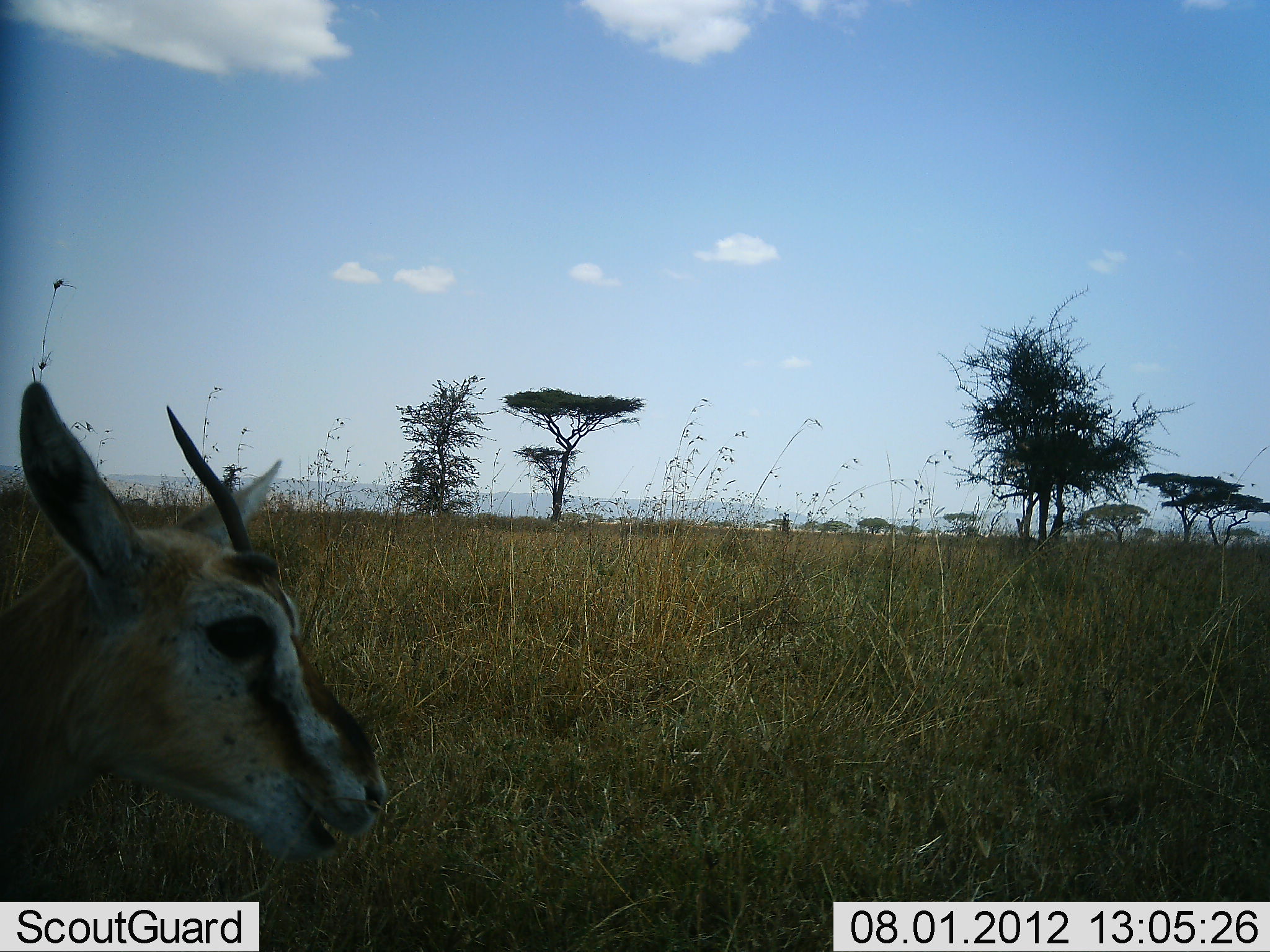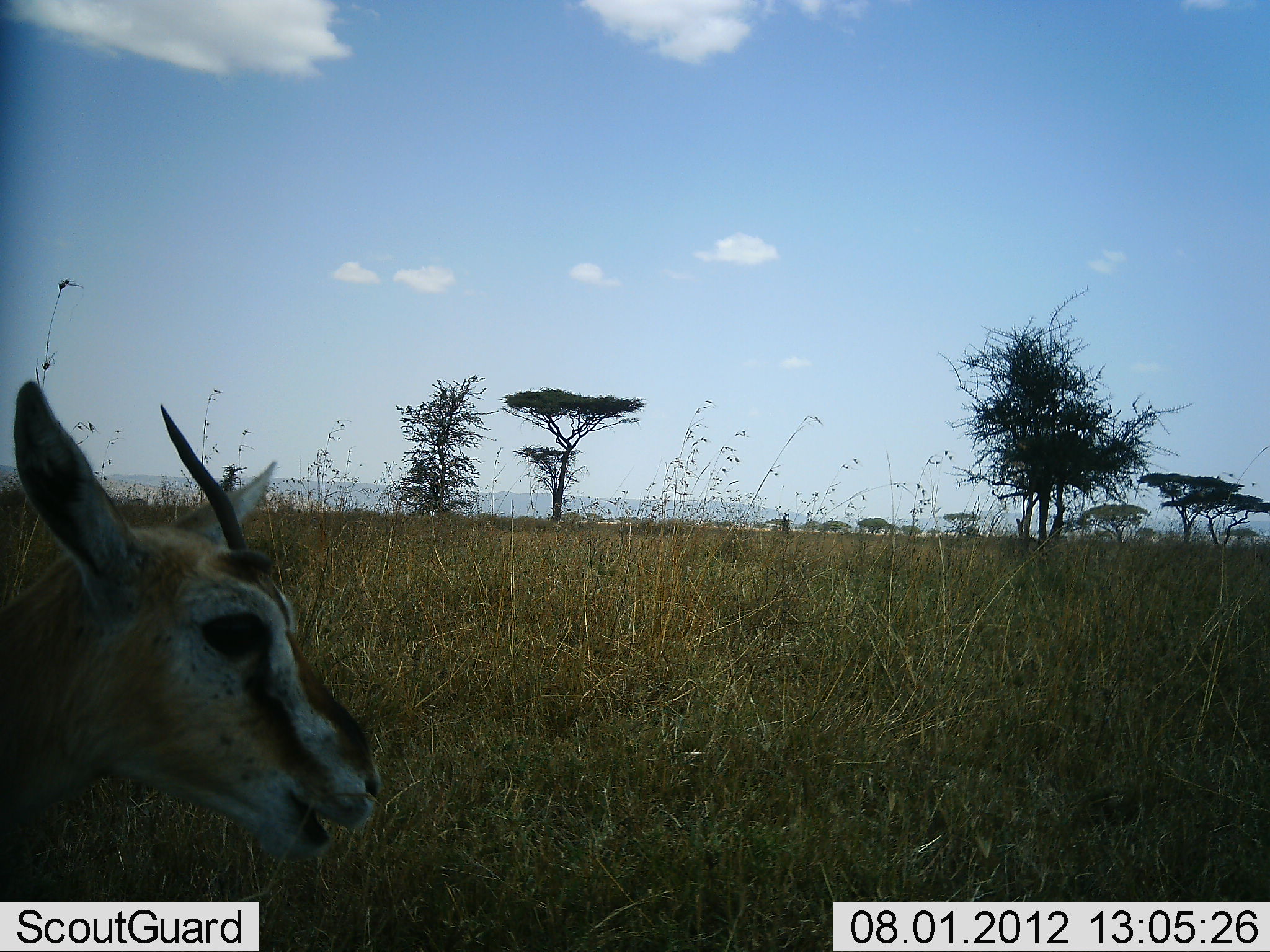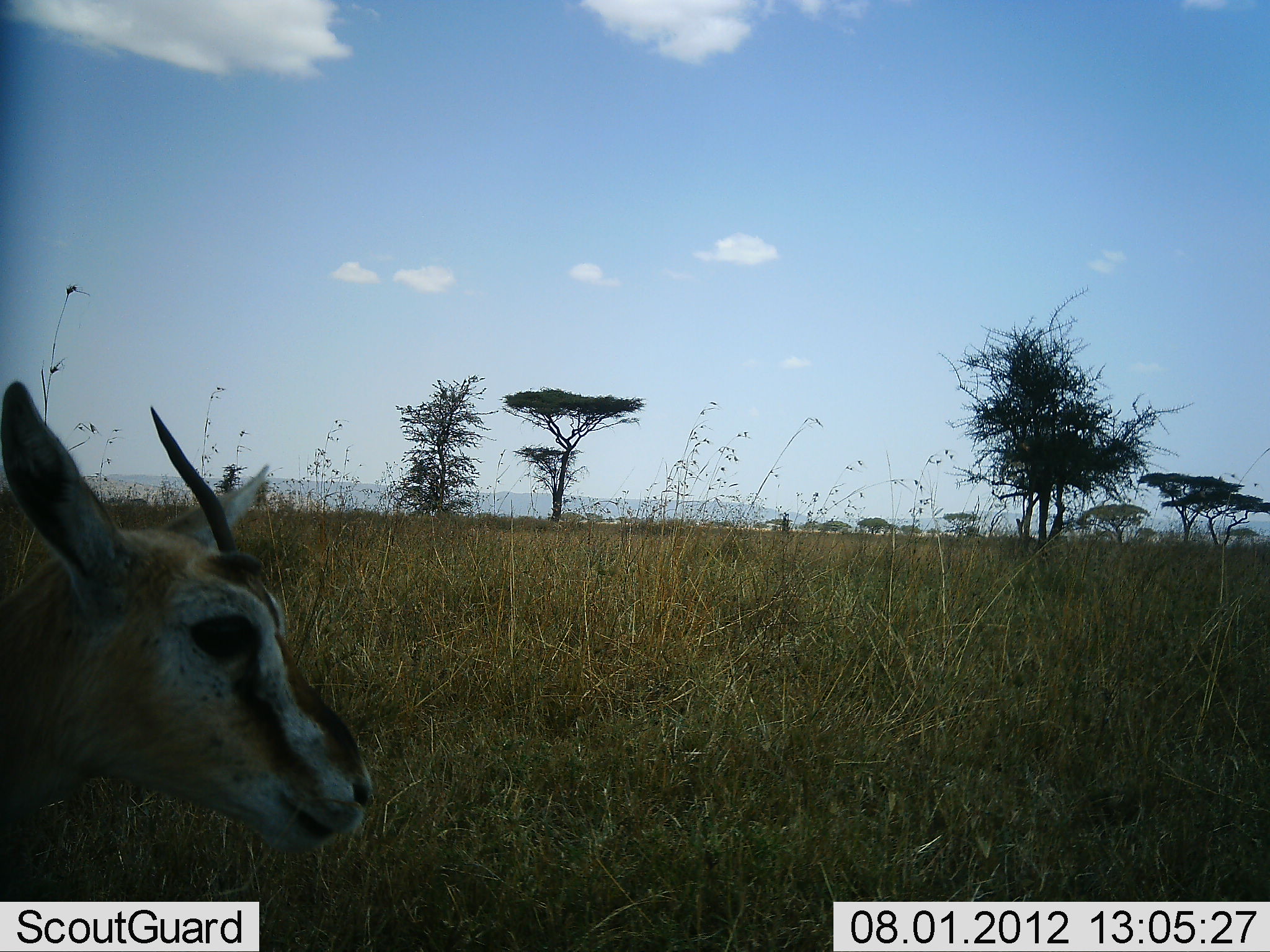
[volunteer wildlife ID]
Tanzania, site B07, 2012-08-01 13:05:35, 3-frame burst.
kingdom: Animalia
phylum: Chordata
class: Mammalia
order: Artiodactyla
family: Bovidae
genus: Eudorcas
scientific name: Eudorcas thomsonii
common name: thomson's gazelle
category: gazellethomsons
Gazellethomsons (thomson's gazelle) (Eudorcas thomsonii), count 1. Behavior (volunteer vote fractions): standing 50%, resting 0%, moving 0%, interacting 0%. Young present (vote fraction): 0%. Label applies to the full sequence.